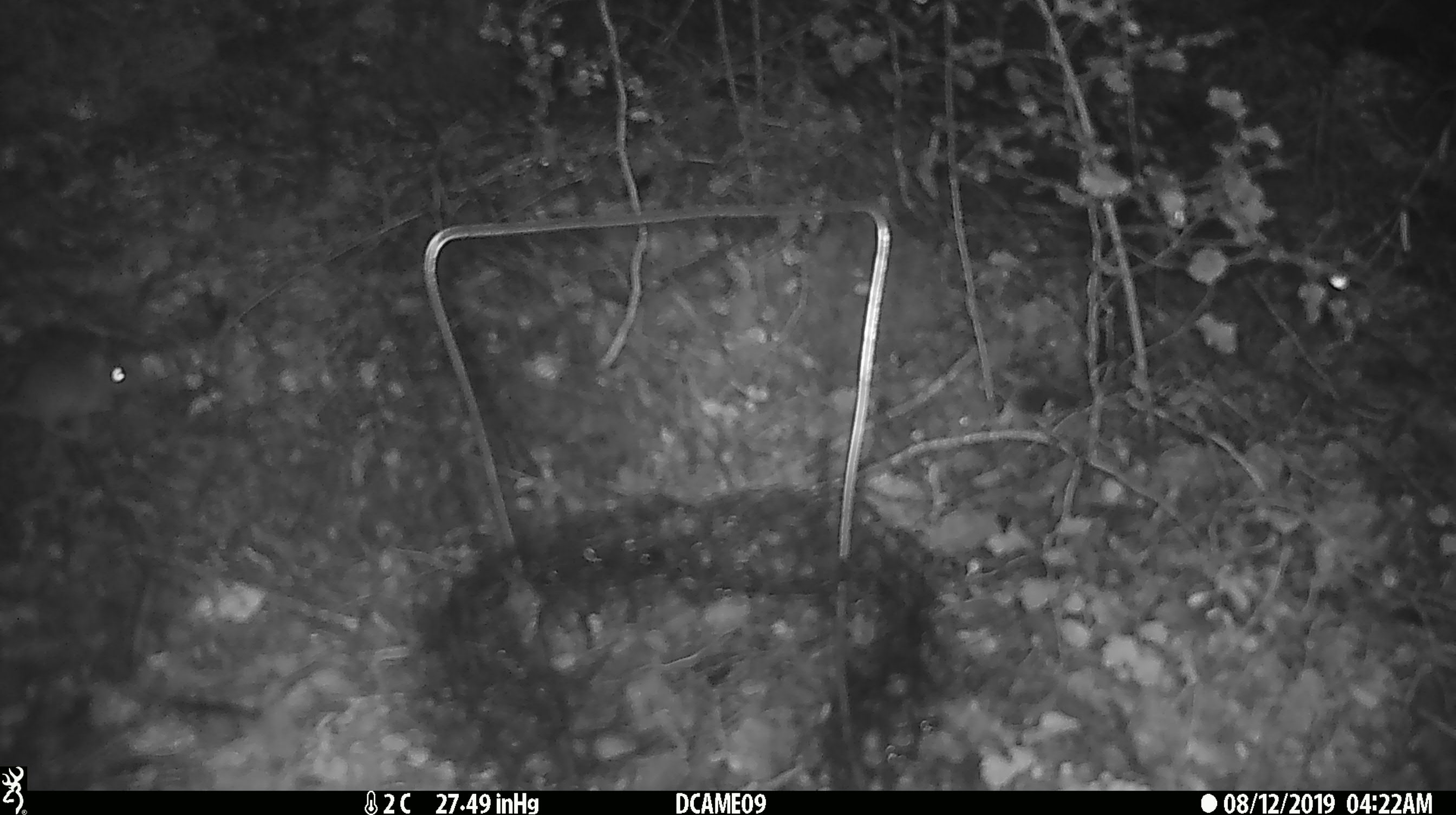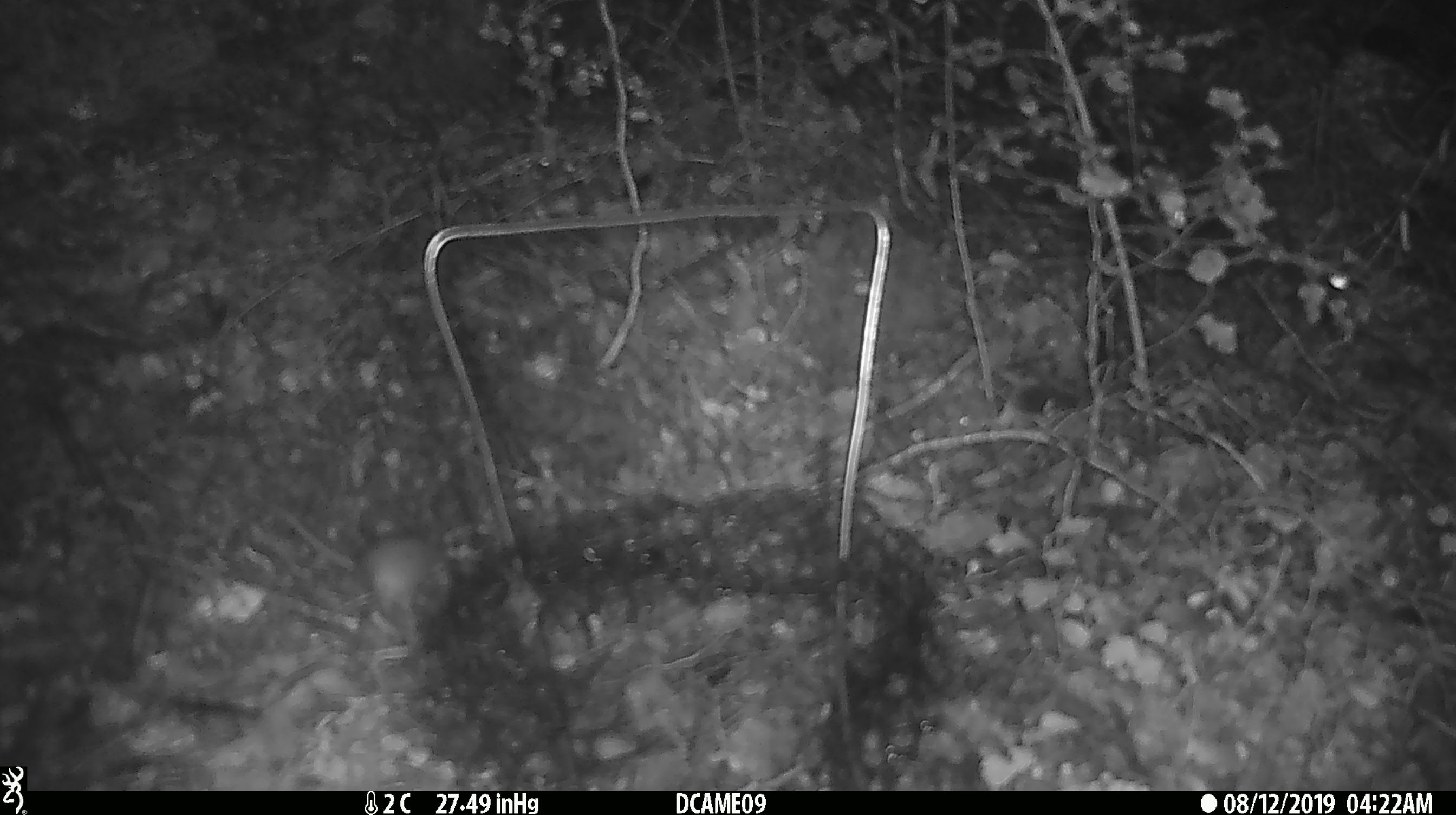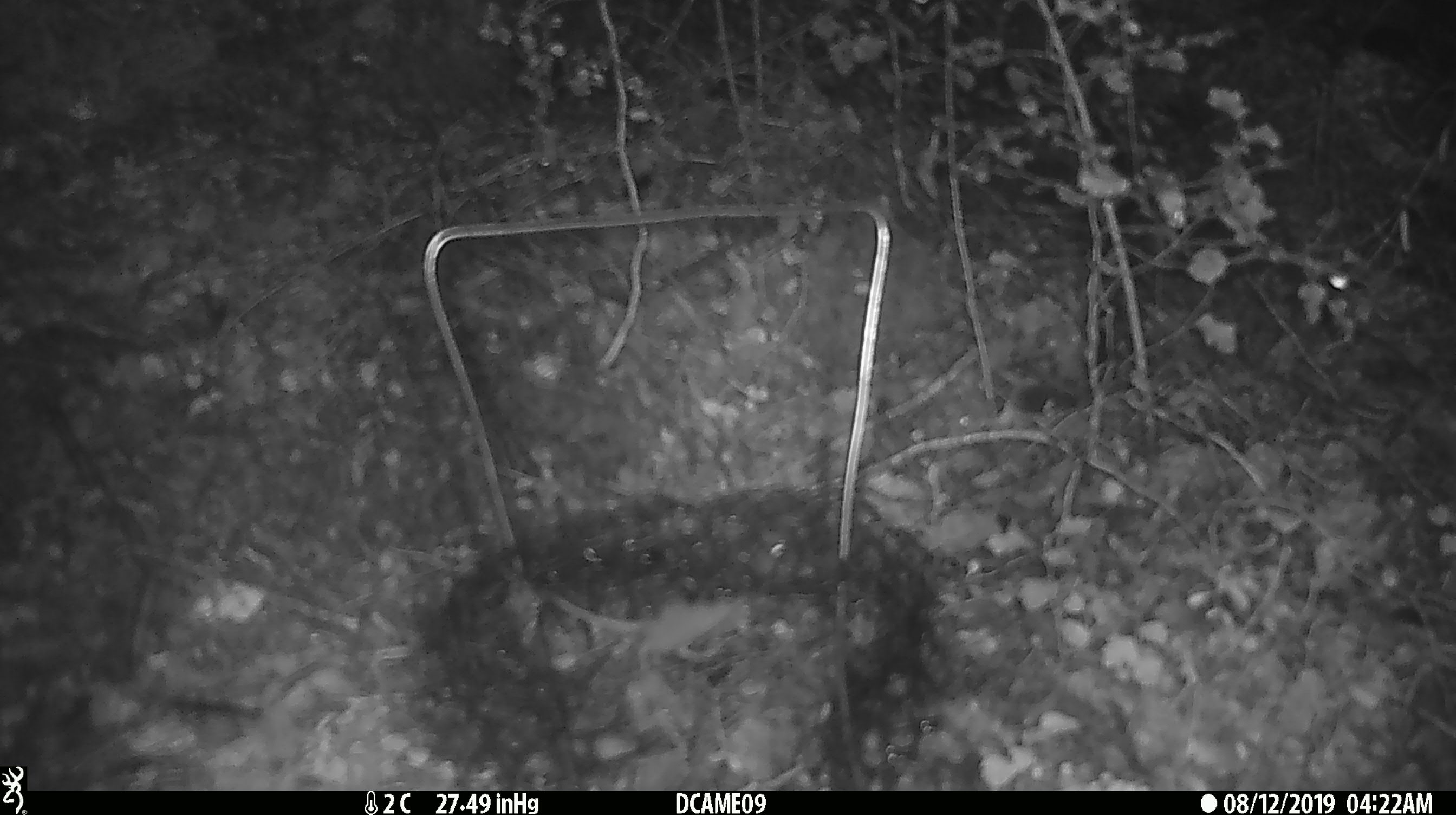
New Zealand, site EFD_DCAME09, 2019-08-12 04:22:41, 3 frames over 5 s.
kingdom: Animalia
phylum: Chordata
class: Mammalia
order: Rodentia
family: Muridae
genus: Mus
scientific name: Mus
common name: mouse